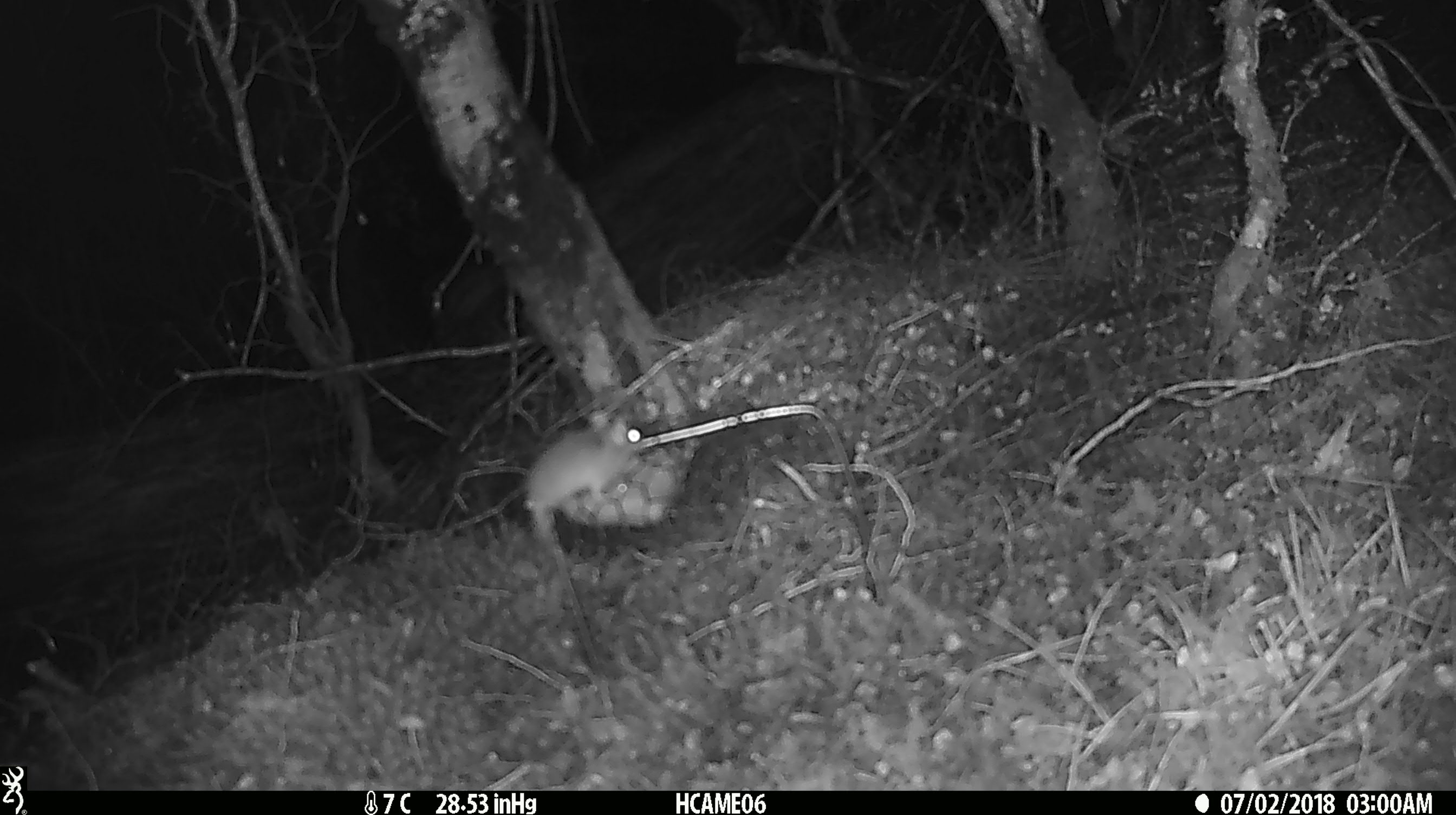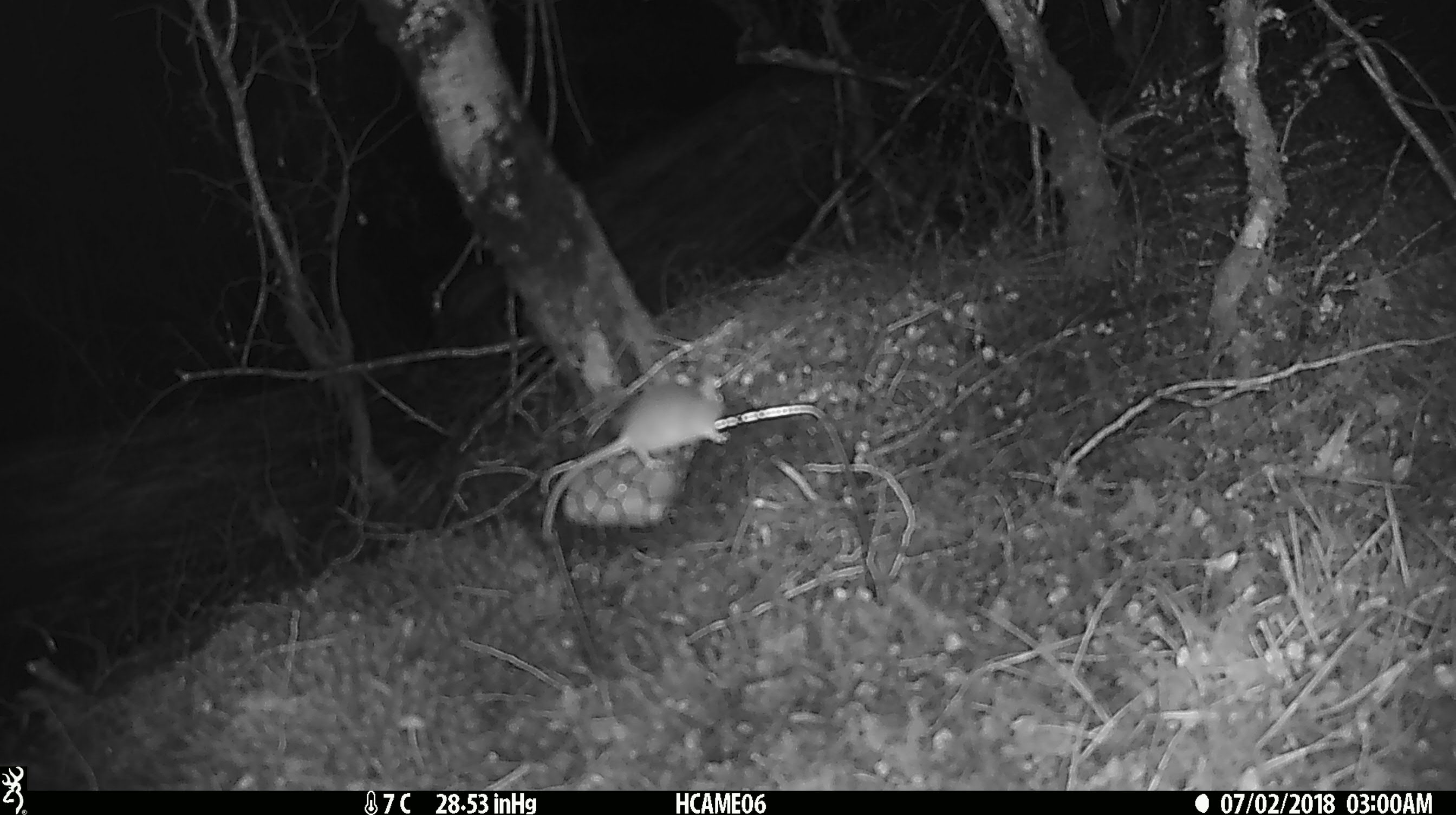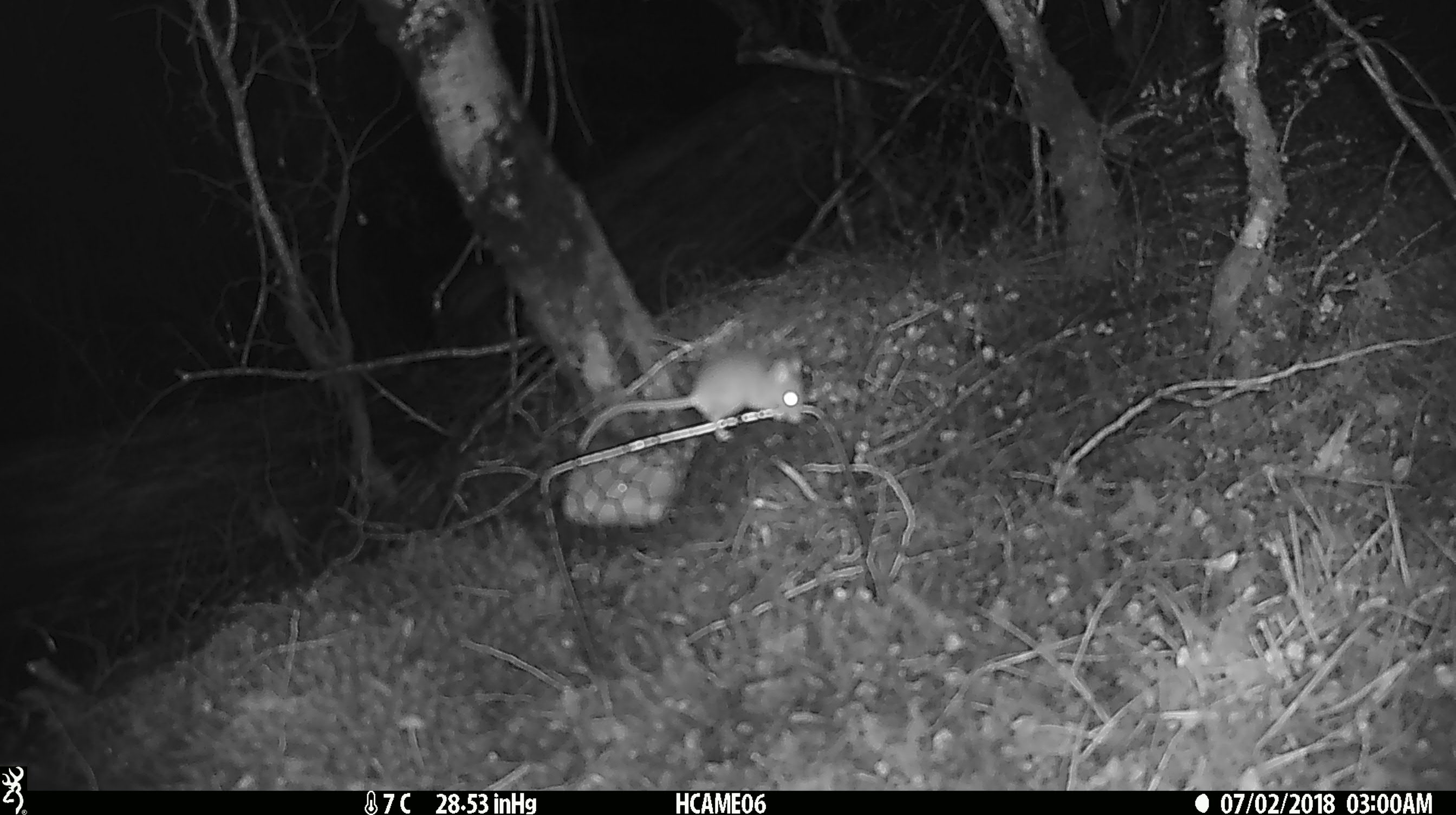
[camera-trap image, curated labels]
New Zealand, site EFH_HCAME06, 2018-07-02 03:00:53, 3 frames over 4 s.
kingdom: Animalia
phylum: Chordata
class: Mammalia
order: Rodentia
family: Muridae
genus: Mus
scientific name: Mus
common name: mouse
Mouse (Mus).